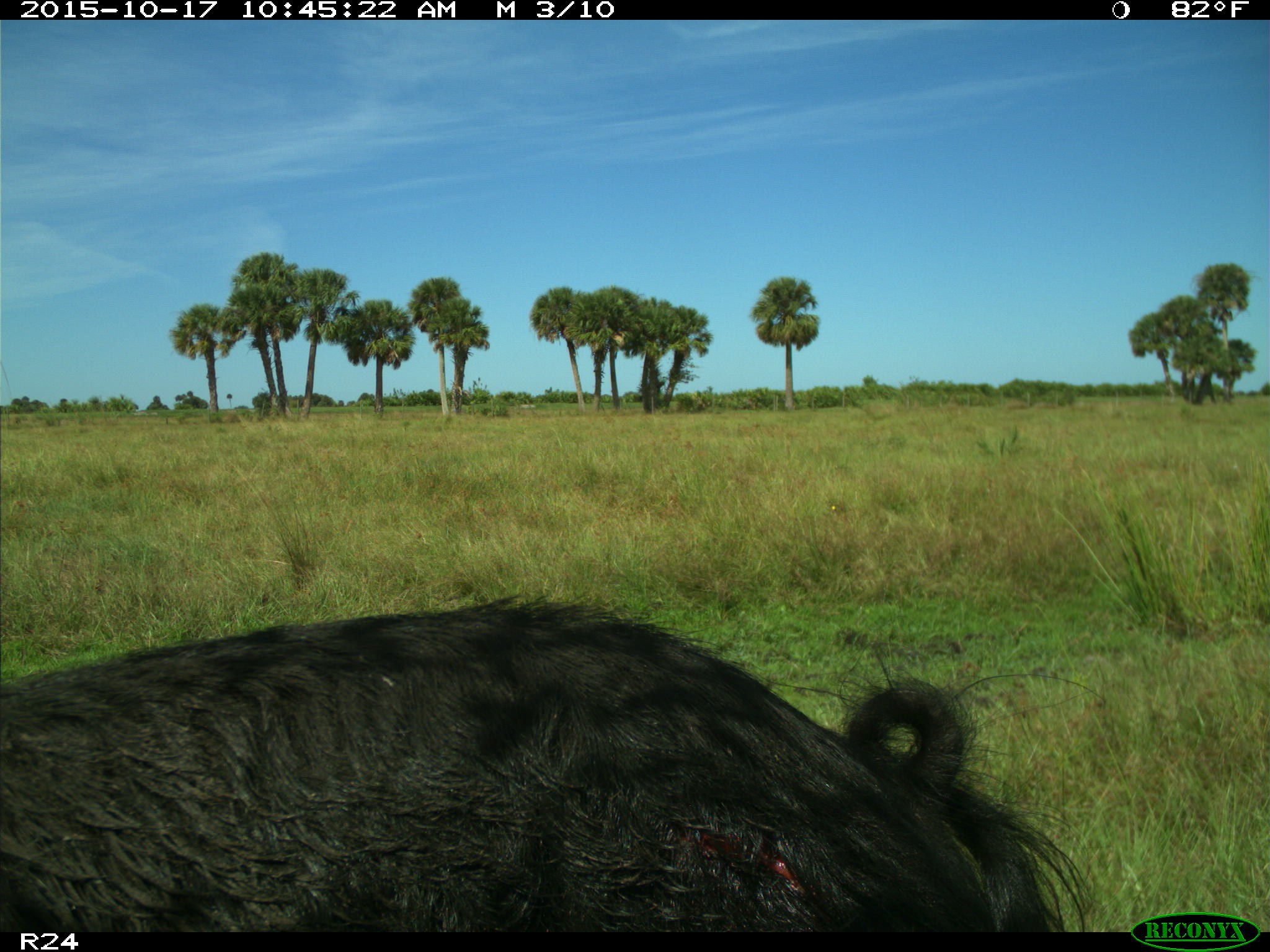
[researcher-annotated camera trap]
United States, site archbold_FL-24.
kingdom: Animalia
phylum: Chordata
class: Mammalia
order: Artiodactyla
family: Suidae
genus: Sus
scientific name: Sus scrofa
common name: wild boar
Sus scrofa (wild boar).